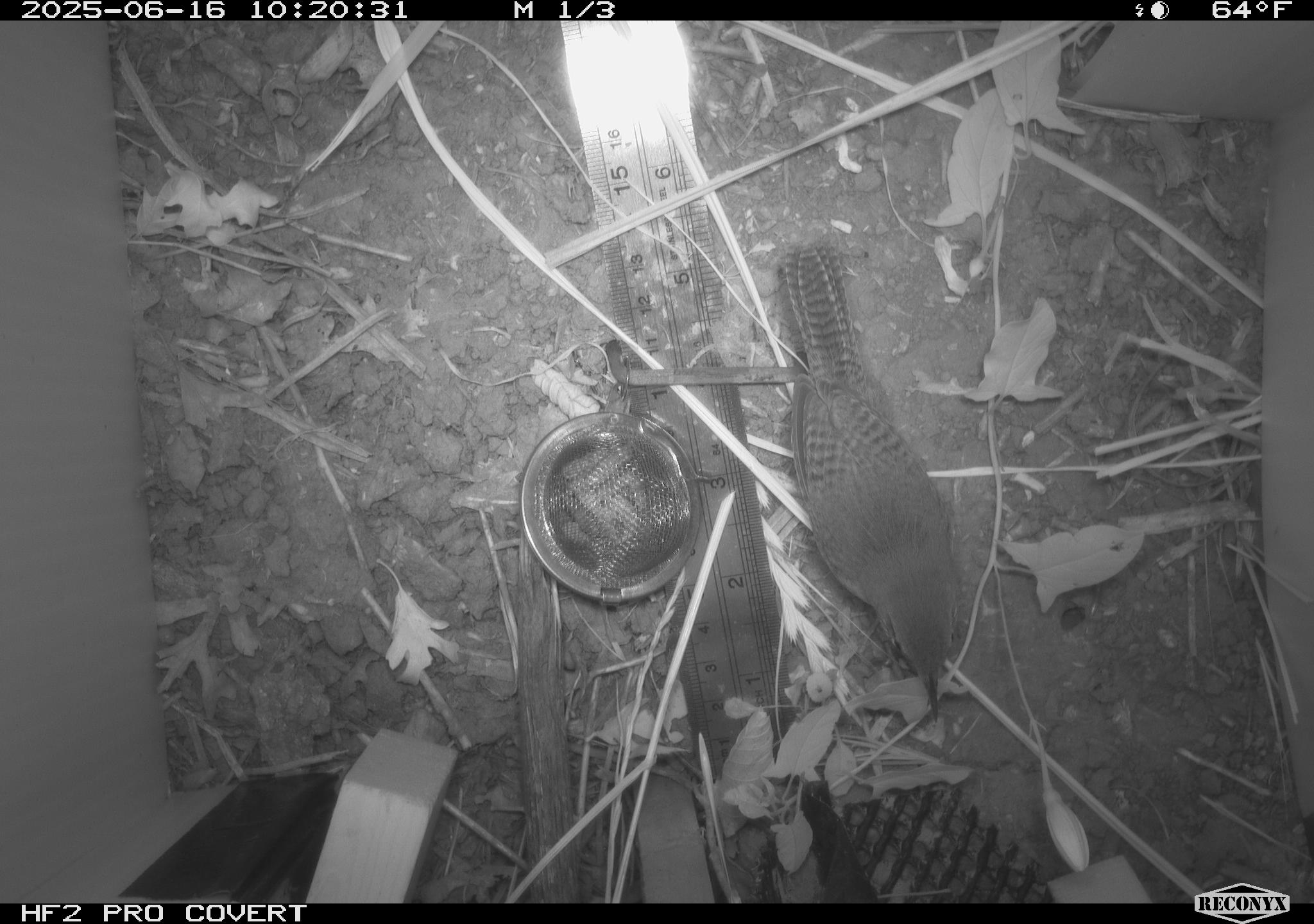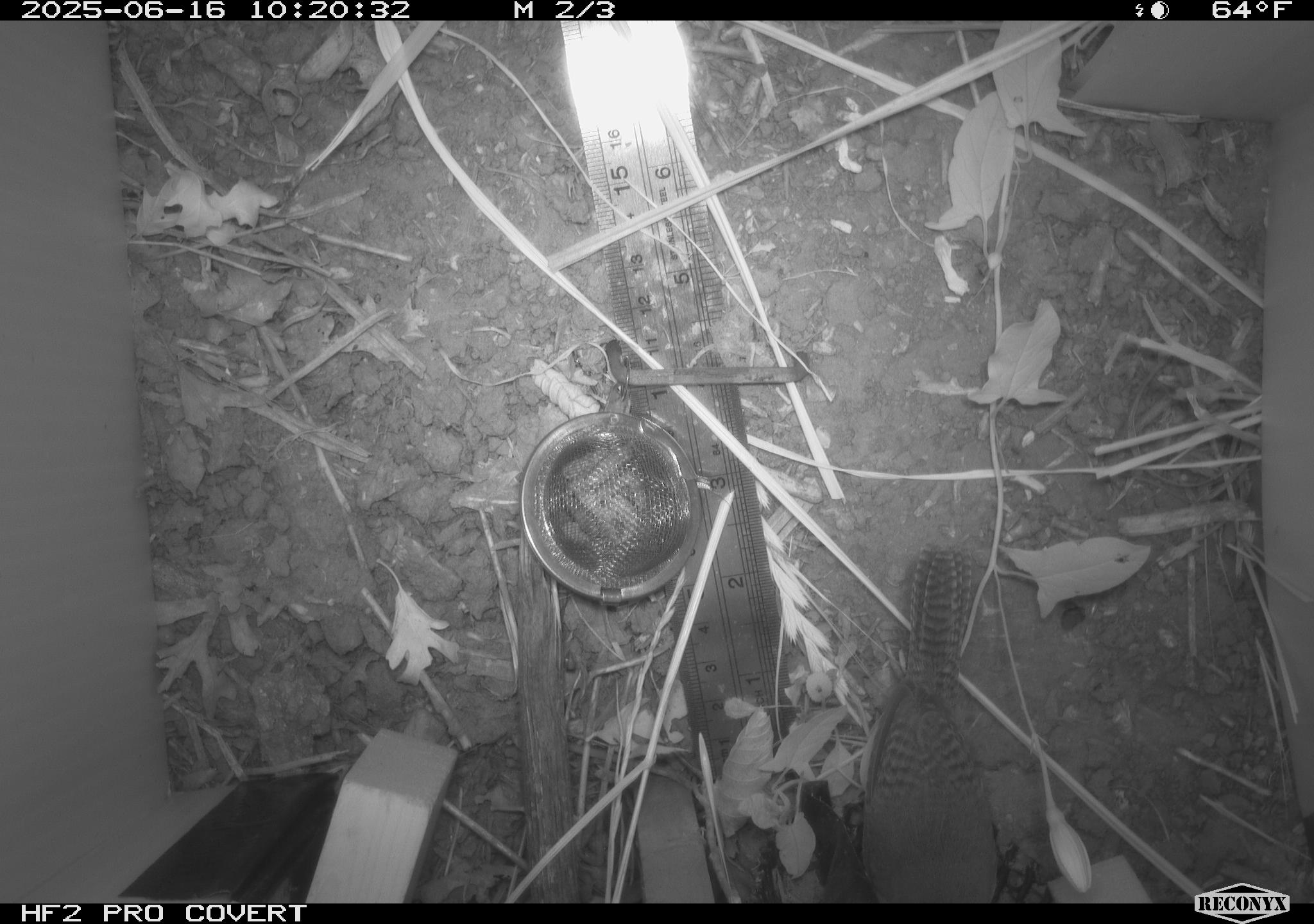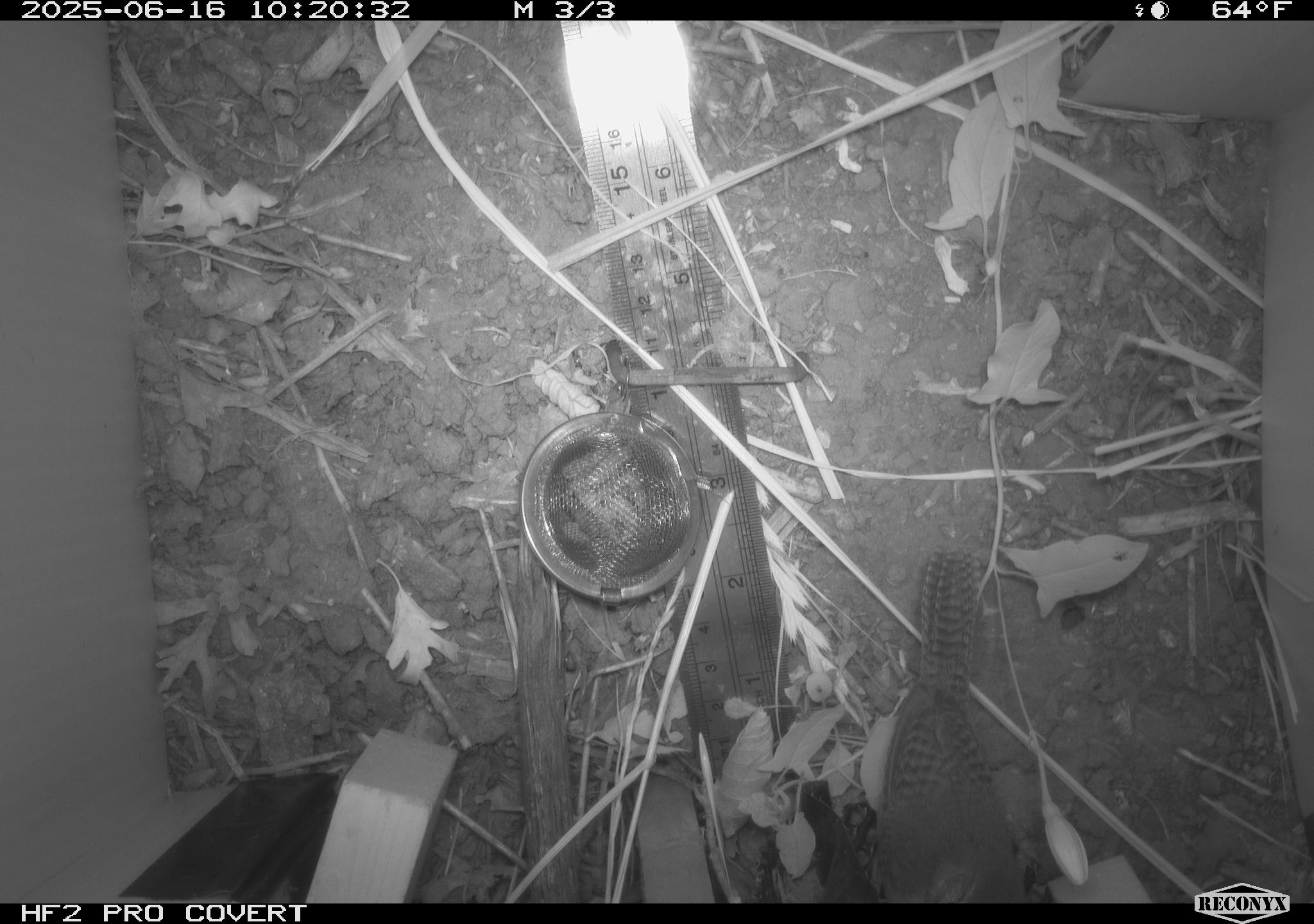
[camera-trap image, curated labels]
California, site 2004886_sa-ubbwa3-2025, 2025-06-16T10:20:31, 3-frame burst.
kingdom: Animalia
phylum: Chordata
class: Aves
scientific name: Aves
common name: bird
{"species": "bird (Aves)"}